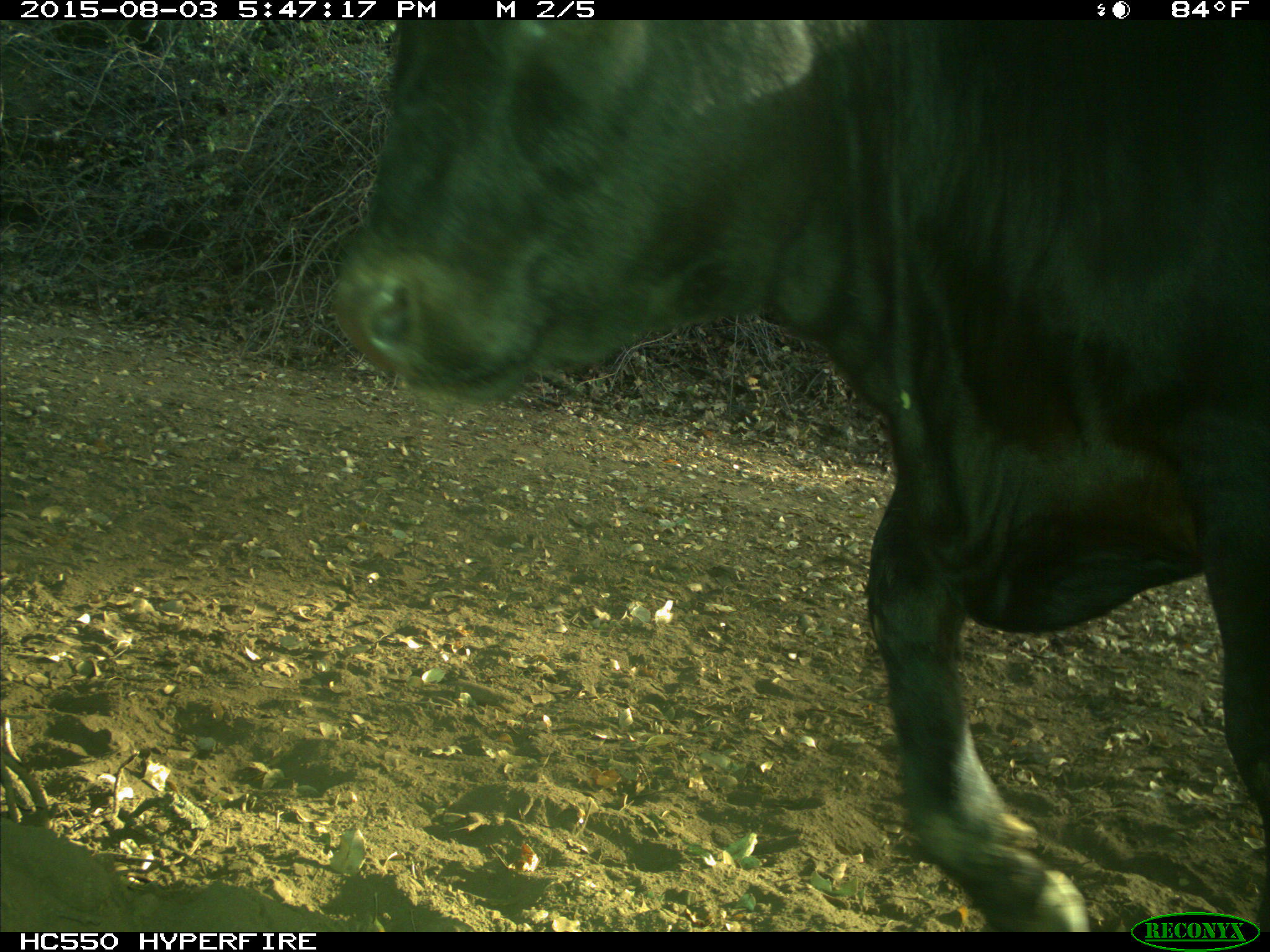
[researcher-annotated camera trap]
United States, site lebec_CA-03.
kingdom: Animalia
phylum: Chordata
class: Mammalia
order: Artiodactyla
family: Bovidae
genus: Bos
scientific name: Bos taurus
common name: domestic cow